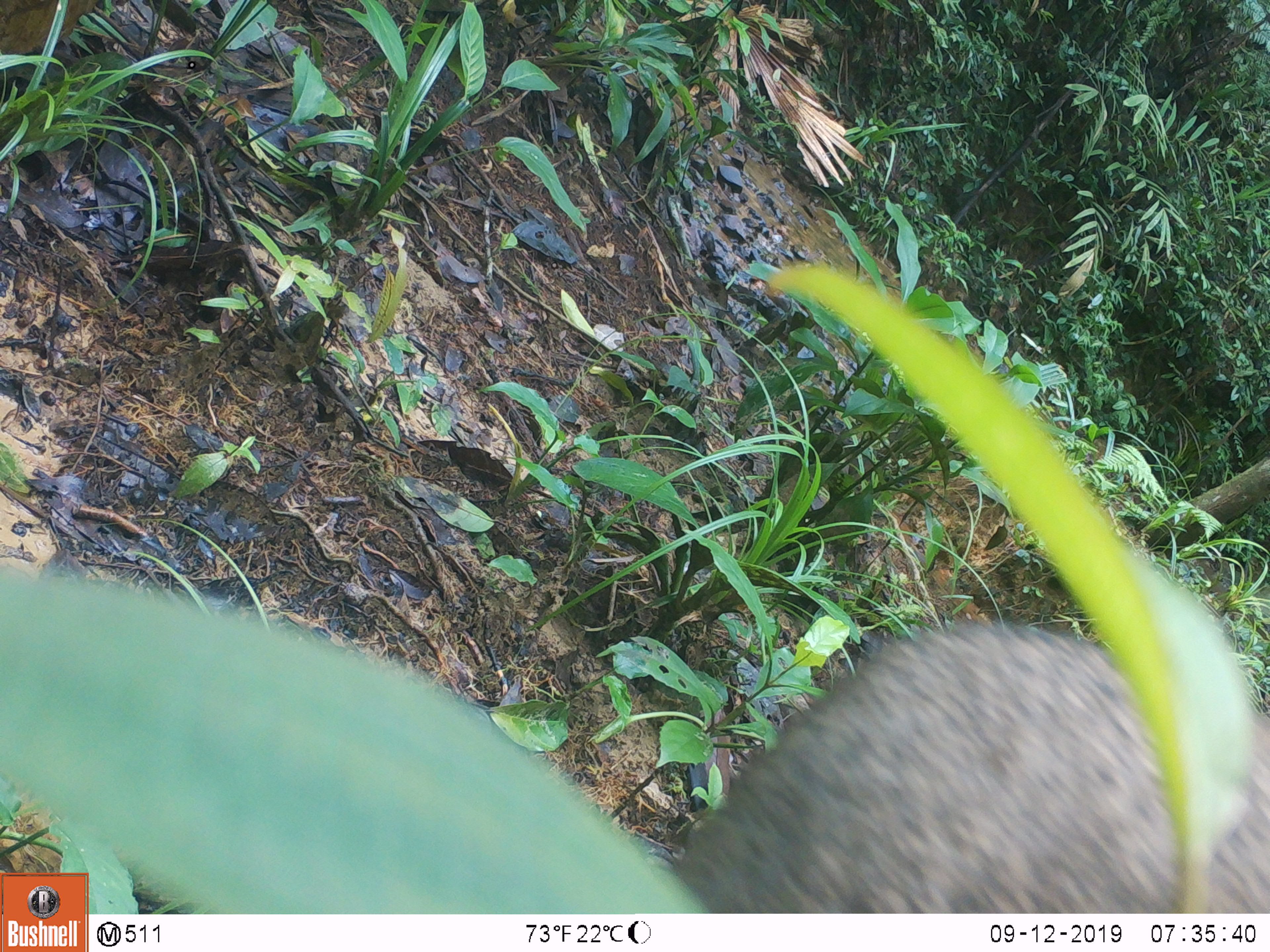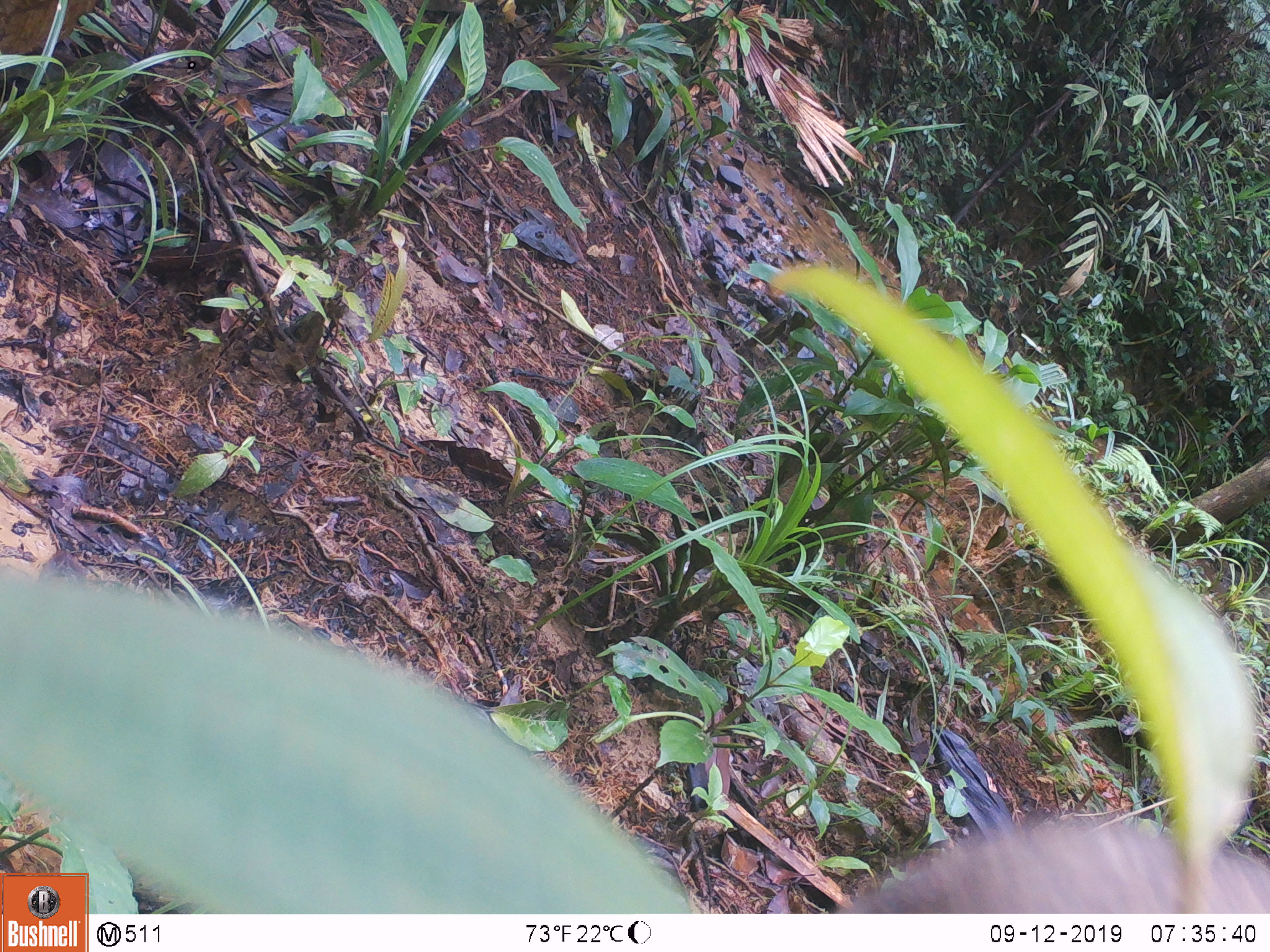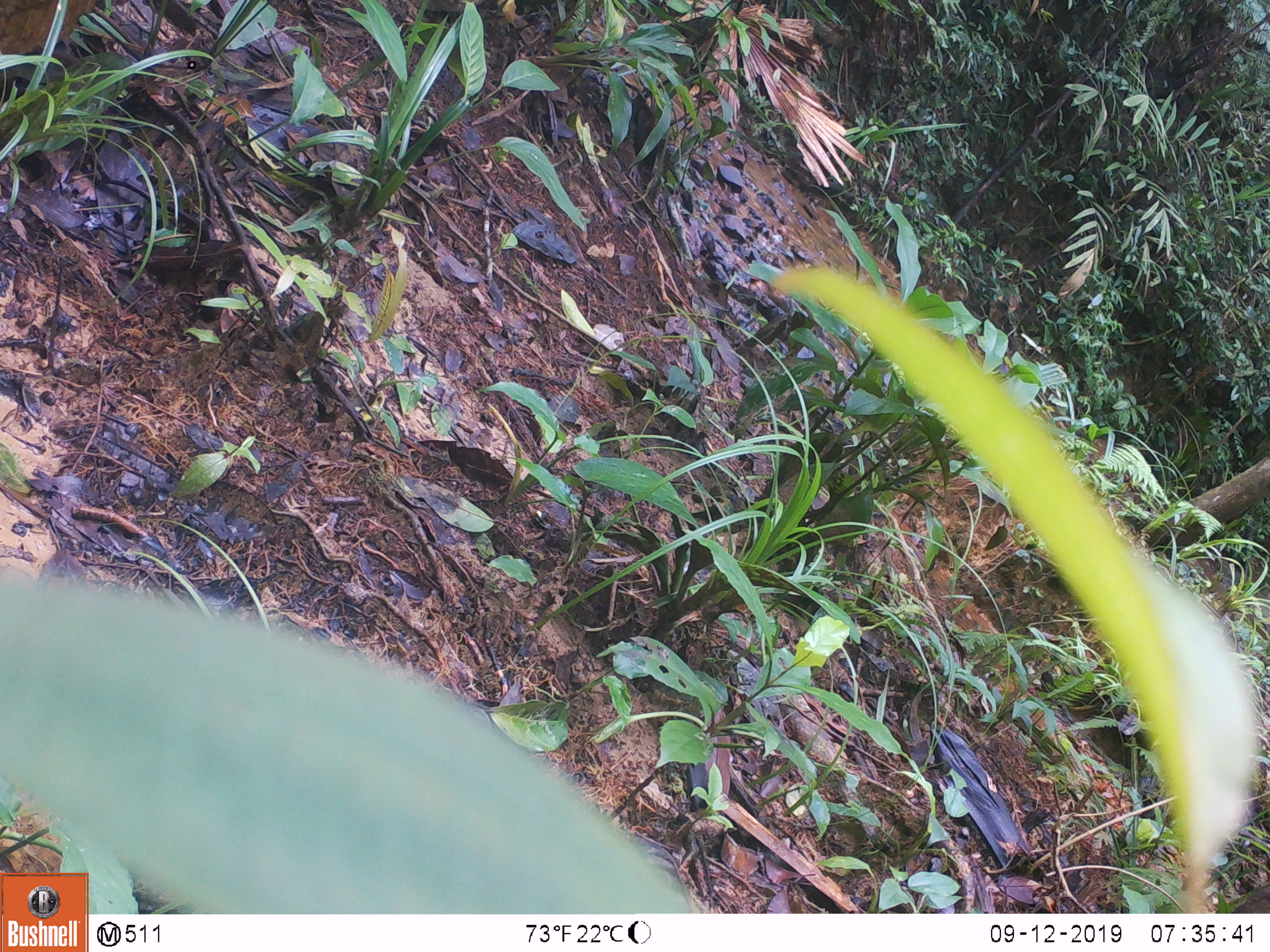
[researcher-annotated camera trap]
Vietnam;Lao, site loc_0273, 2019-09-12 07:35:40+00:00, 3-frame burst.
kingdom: Animalia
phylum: Chordata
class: Mammalia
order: Artiodactyla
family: Suidae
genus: Sus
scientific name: Sus scrofa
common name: eurasian wild pig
Eurasian wild pig (Sus scrofa). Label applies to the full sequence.